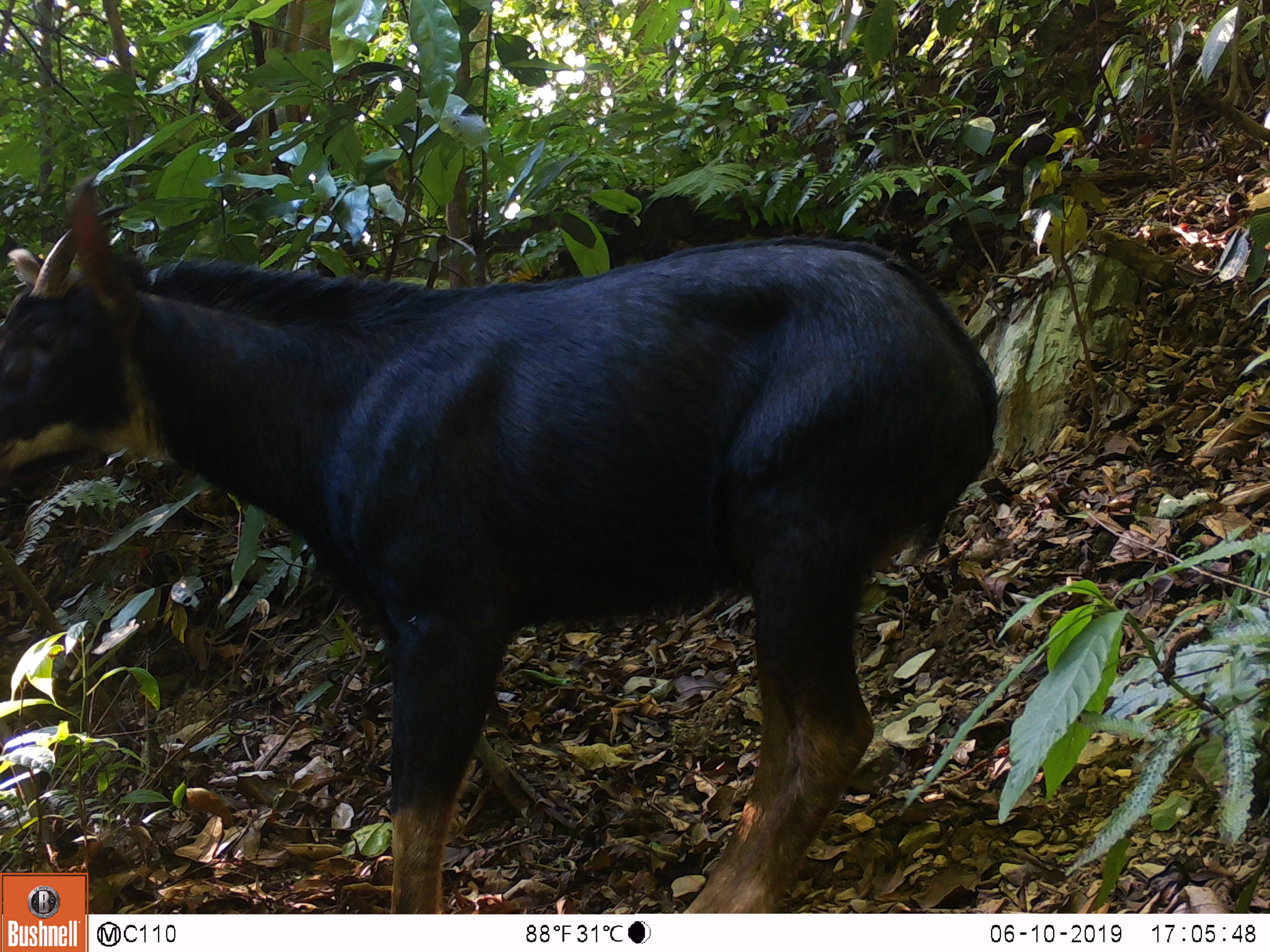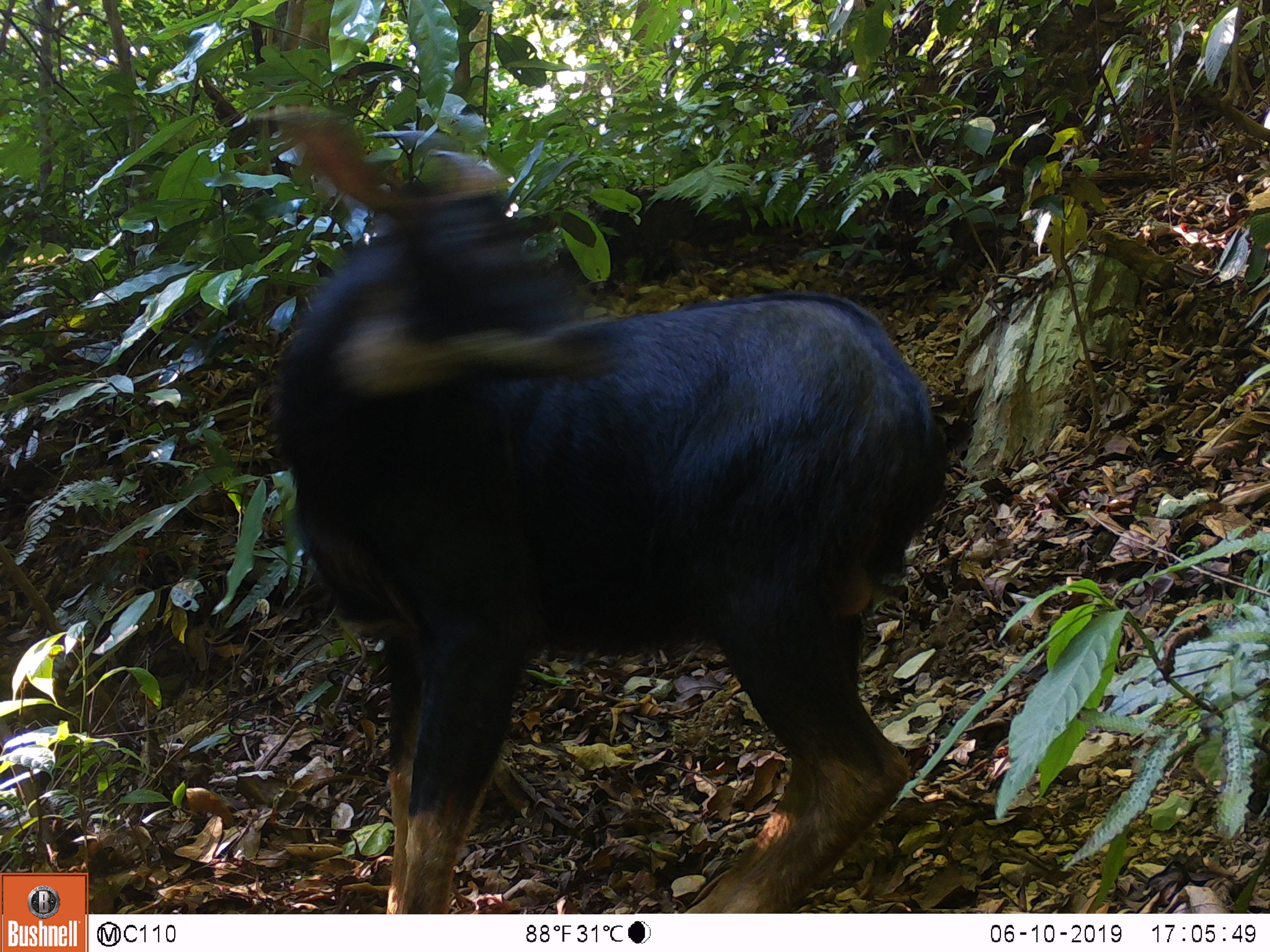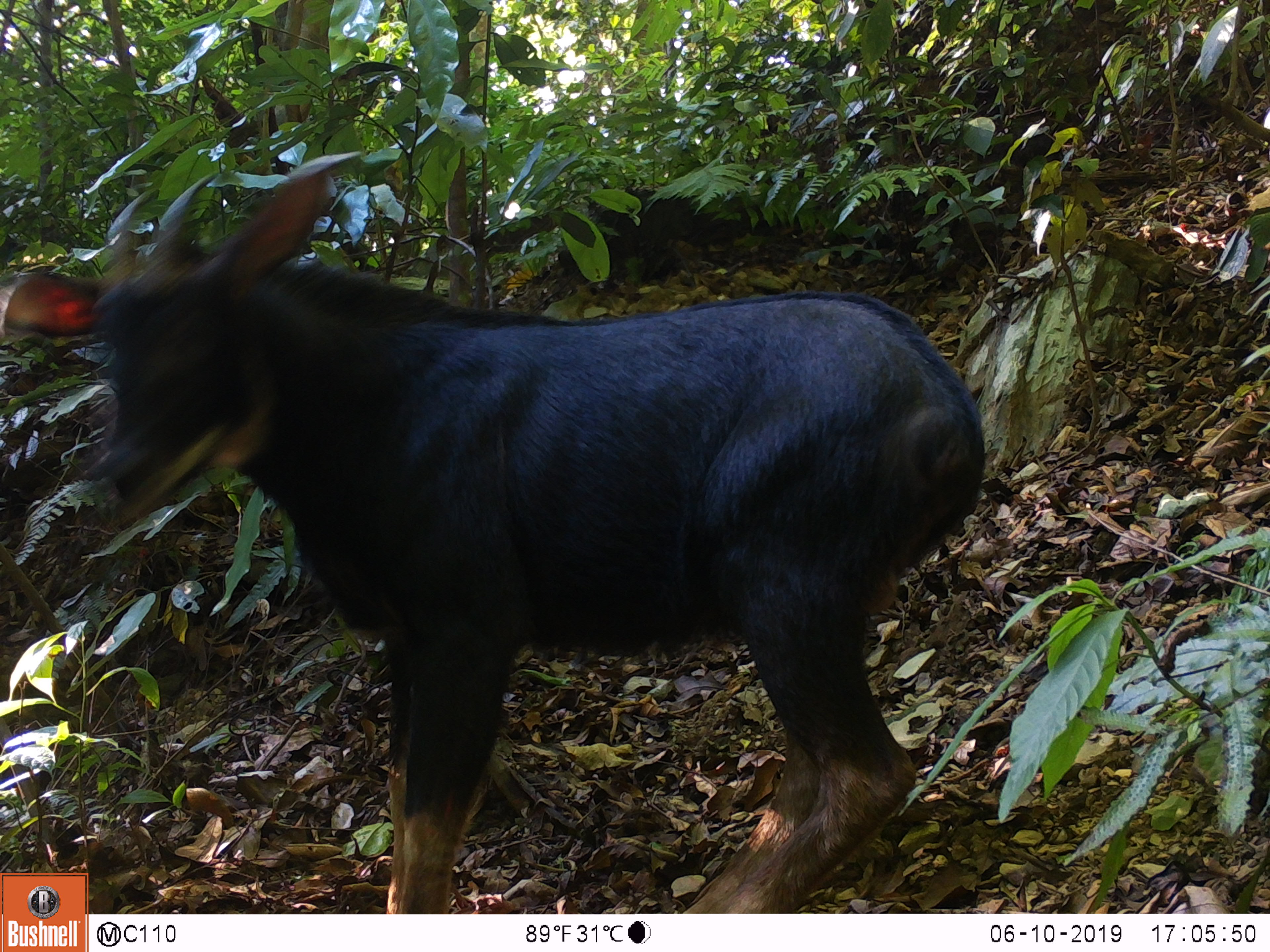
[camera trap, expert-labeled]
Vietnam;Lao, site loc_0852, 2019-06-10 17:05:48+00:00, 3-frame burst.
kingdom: Animalia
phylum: Chordata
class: Mammalia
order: Artiodactyla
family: Bovidae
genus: Capricornis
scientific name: Capricornis sumatraensis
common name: chinese serow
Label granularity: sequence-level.